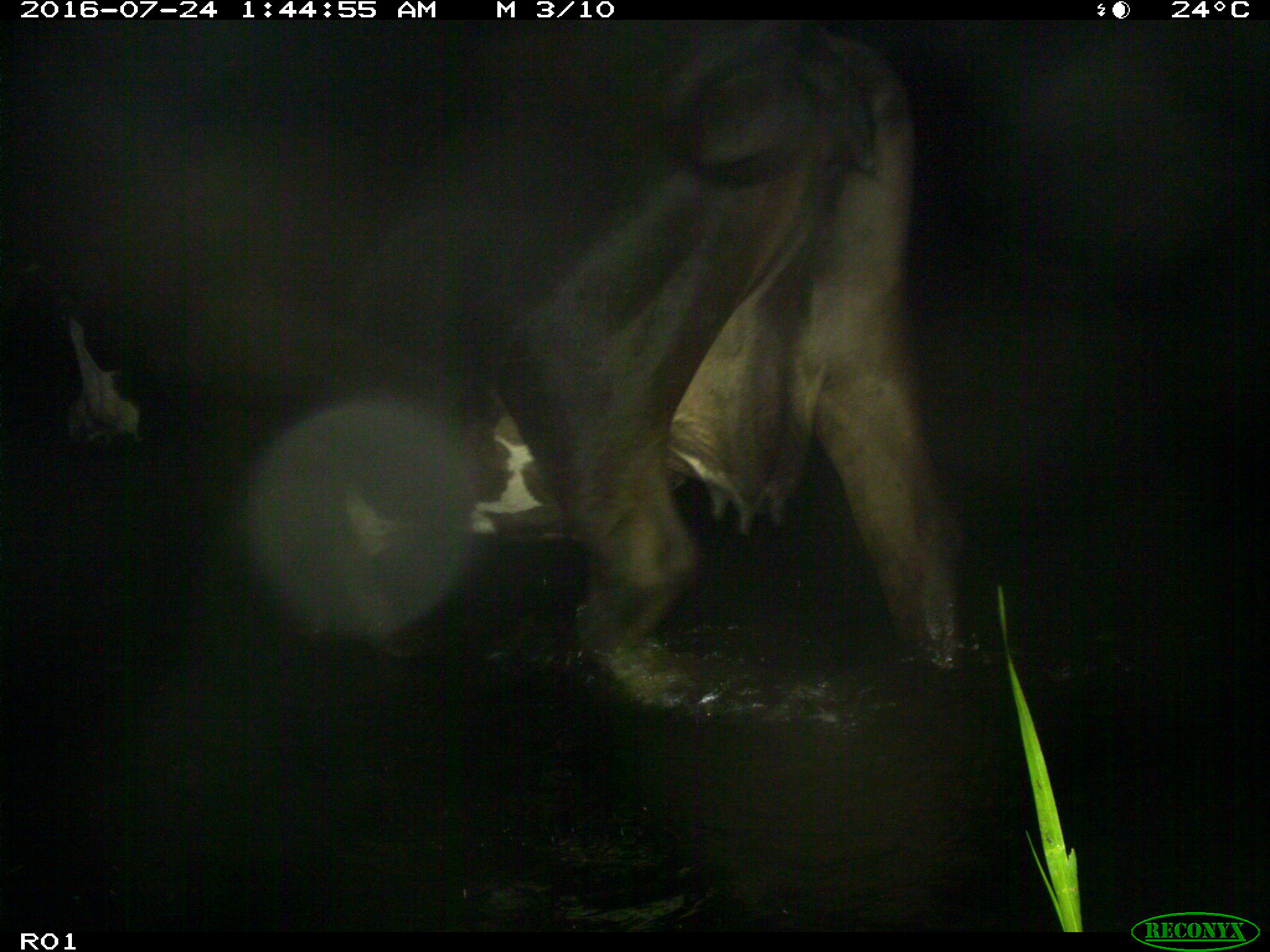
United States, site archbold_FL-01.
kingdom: Animalia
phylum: Chordata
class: Mammalia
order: Artiodactyla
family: Bovidae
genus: Bos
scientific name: Bos taurus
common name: domestic cow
Bos taurus (domestic cow).